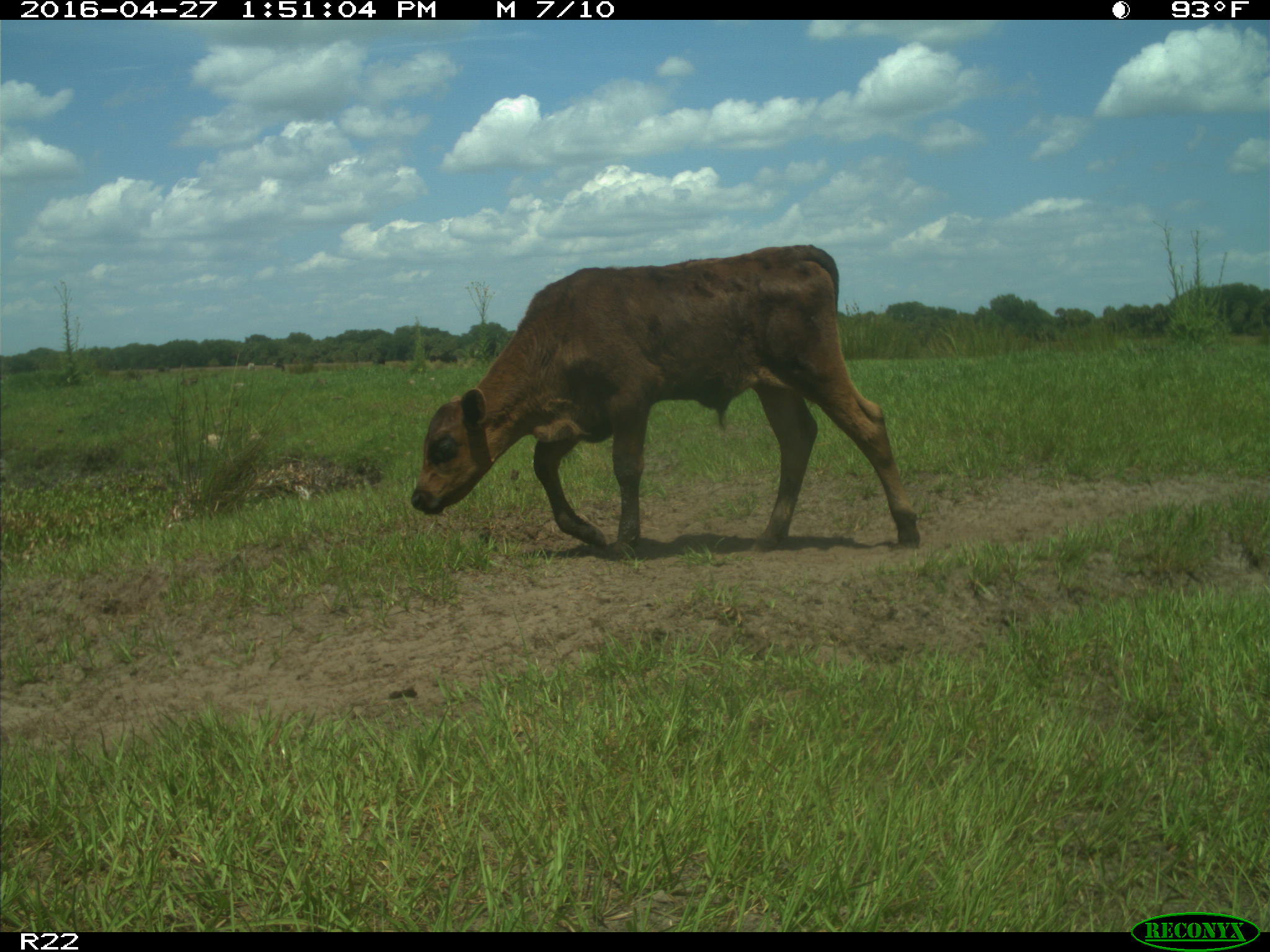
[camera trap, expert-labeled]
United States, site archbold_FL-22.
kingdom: Animalia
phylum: Chordata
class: Mammalia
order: Artiodactyla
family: Bovidae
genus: Bos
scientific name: Bos taurus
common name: domestic cow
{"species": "Bos taurus (domestic cow)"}